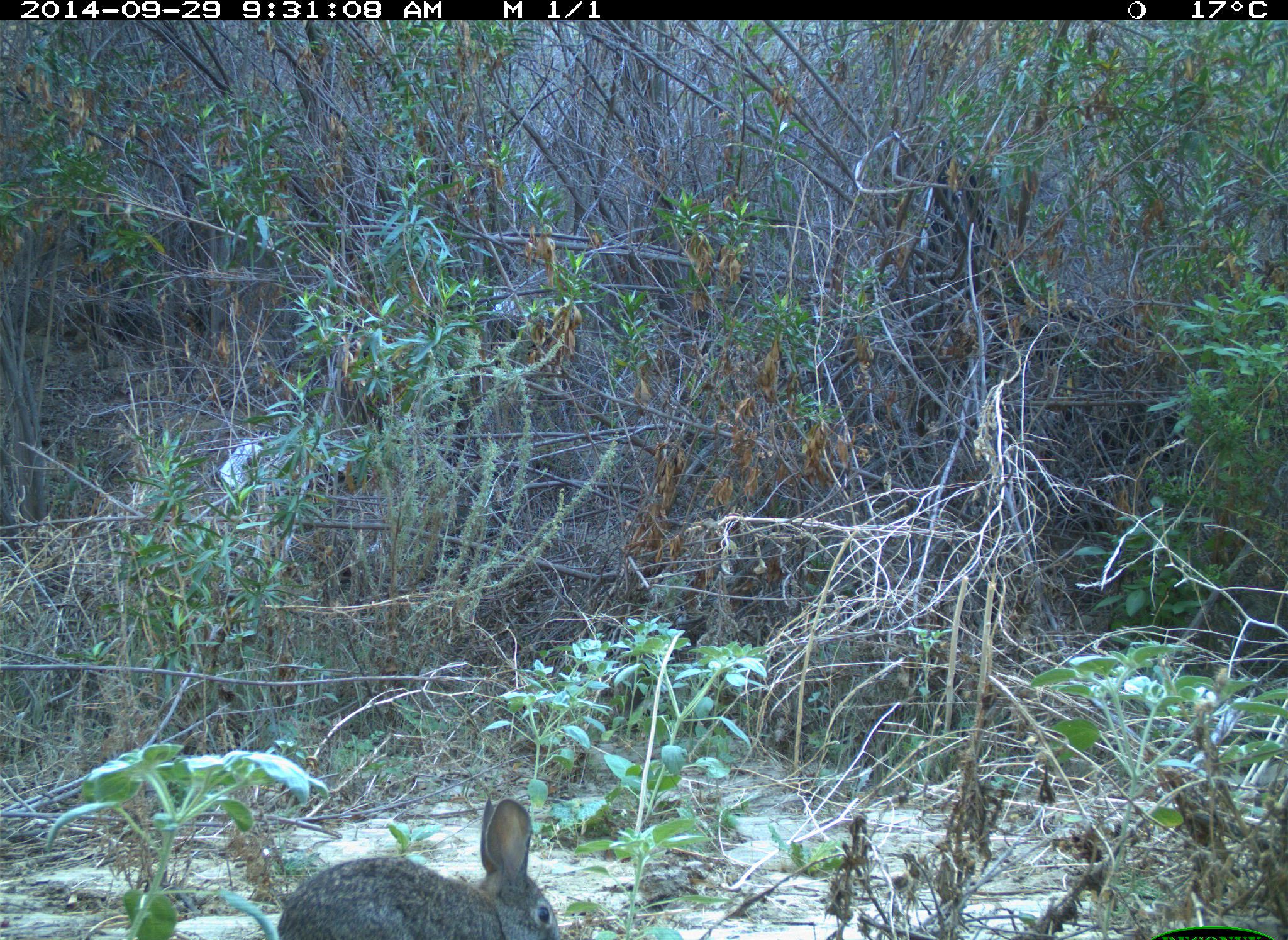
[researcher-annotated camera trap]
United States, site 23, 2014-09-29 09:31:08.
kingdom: Animalia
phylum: Chordata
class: Mammalia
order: Lagomorpha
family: Leporidae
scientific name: Leporidae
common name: rabbits and hares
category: rabbit